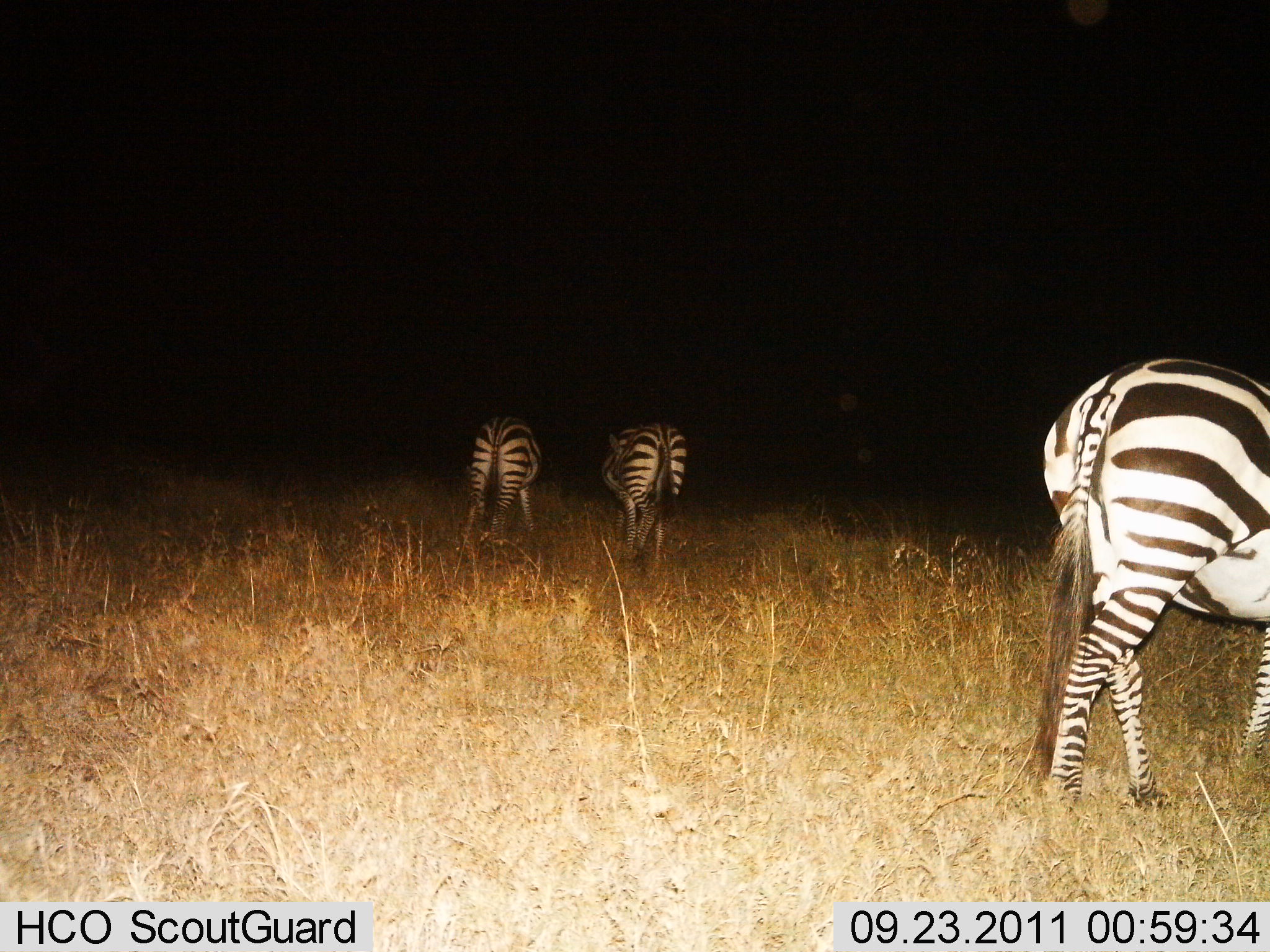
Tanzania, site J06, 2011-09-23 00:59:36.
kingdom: Animalia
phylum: Chordata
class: Mammalia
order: Perissodactyla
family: Equidae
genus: Equus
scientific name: Equus quagga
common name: plains zebra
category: zebra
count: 3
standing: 40%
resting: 0%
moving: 47%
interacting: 0%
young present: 0%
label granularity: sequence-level